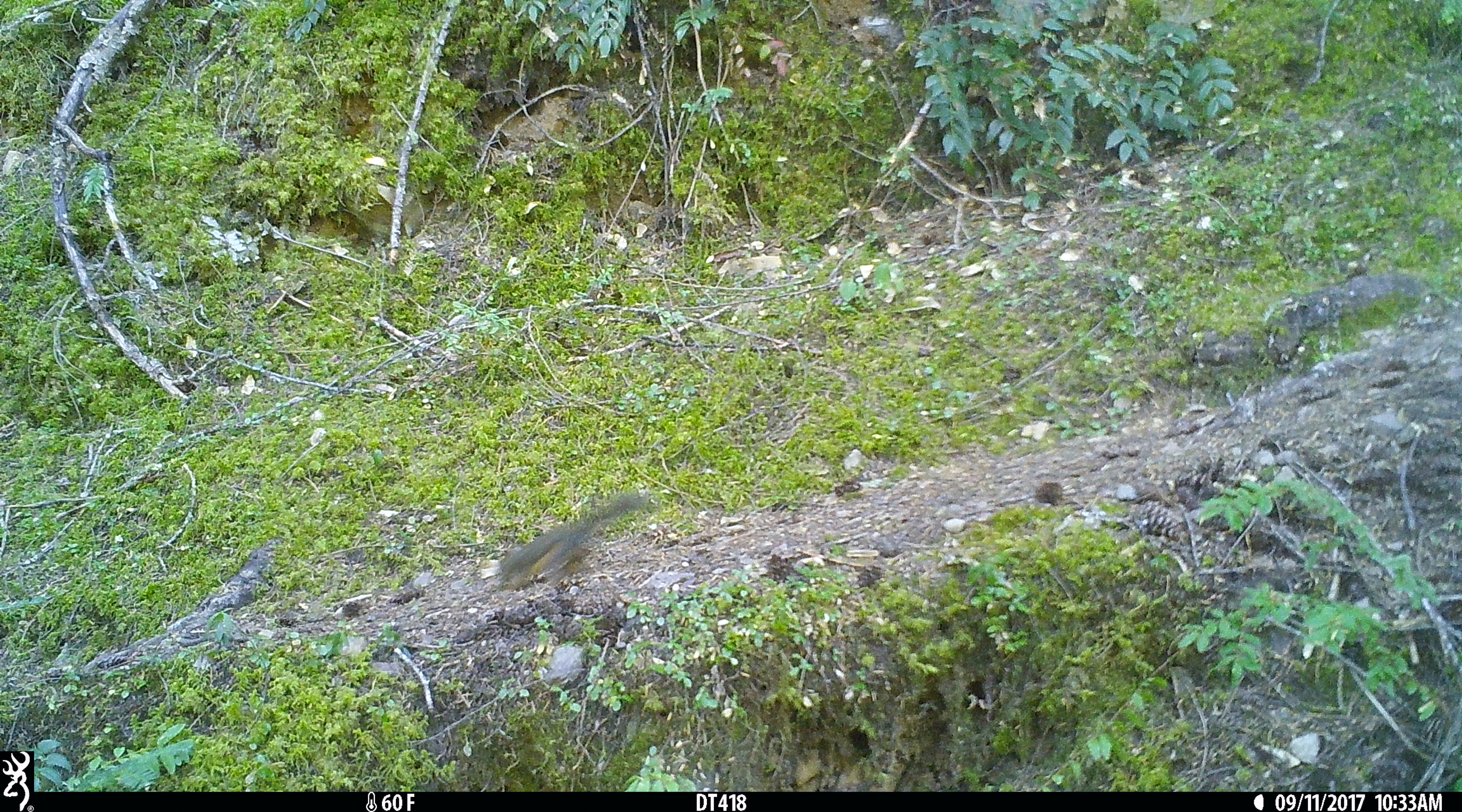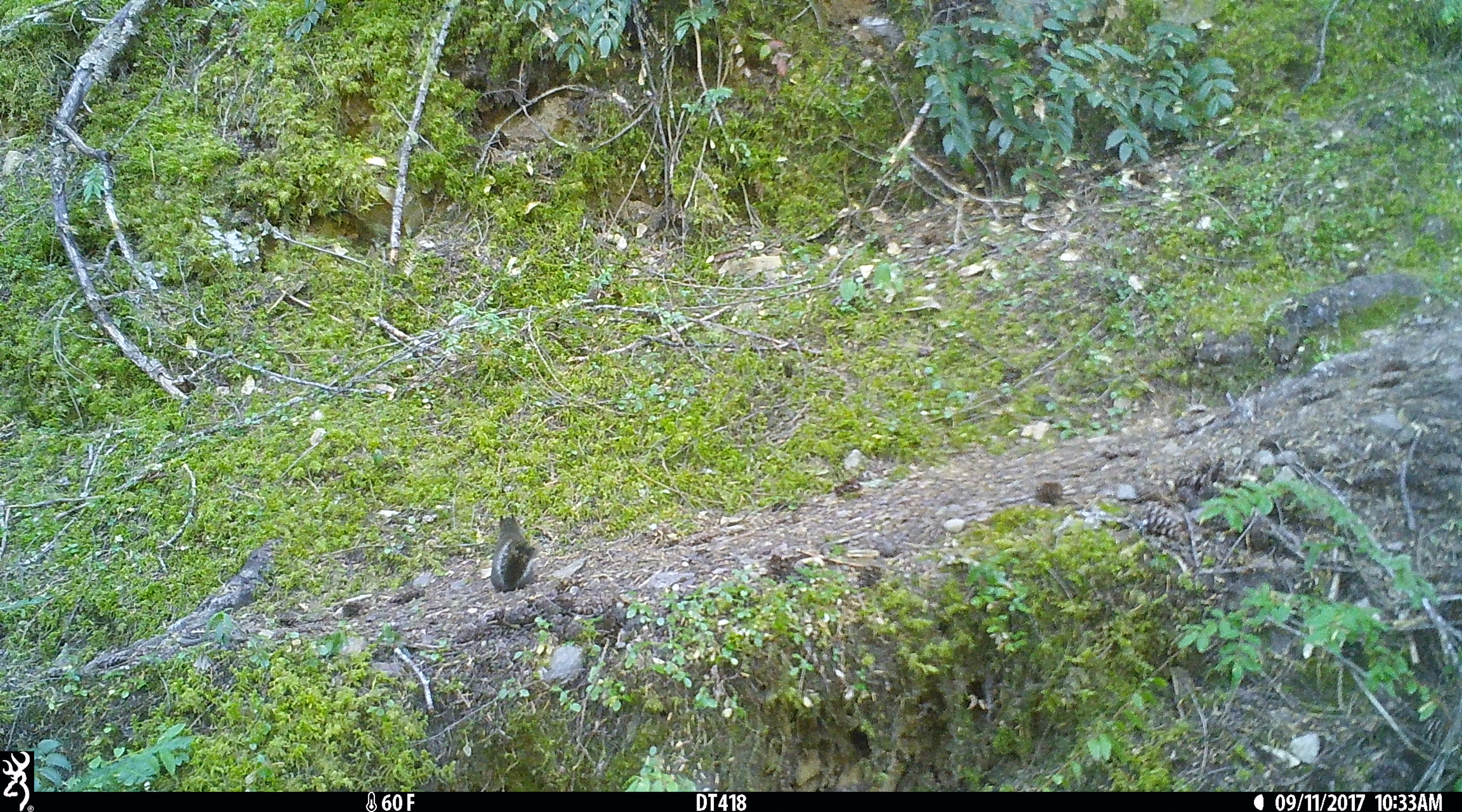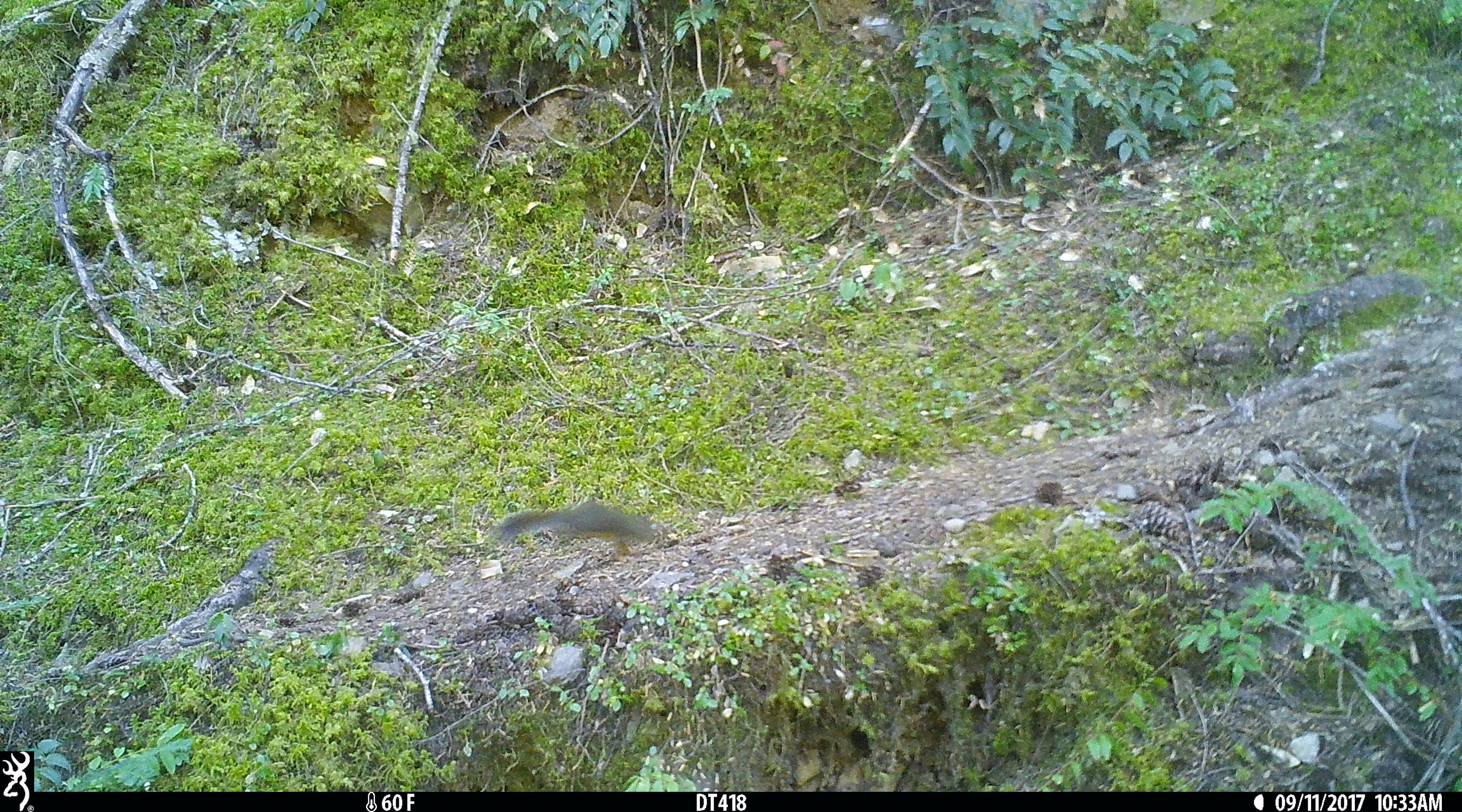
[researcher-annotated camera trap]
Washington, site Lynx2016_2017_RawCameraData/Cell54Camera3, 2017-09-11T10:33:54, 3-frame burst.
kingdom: Animalia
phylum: Chordata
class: Mammalia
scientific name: Mammalia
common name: small mammal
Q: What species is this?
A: Small mammal (Mammalia).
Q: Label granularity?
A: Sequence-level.